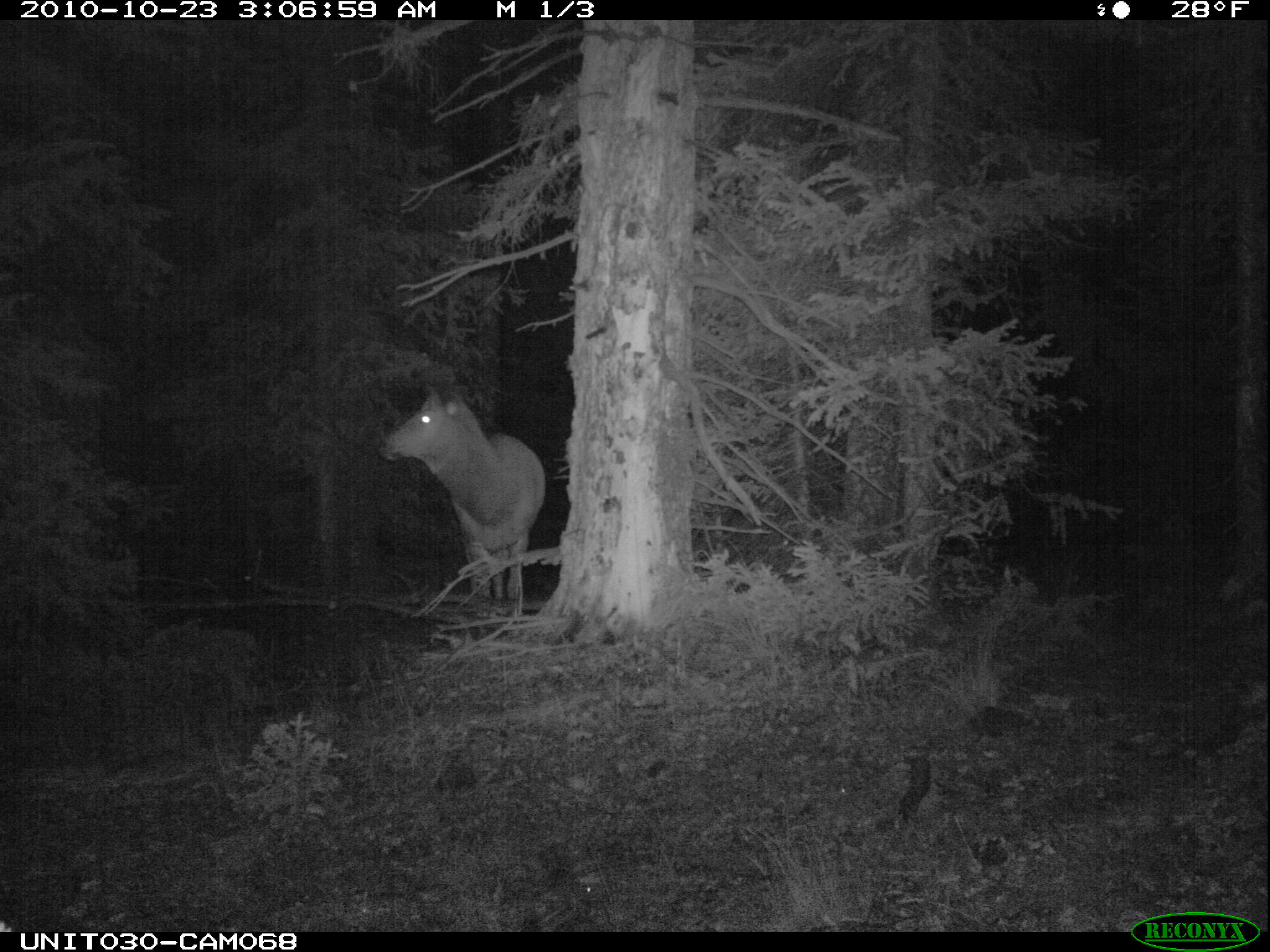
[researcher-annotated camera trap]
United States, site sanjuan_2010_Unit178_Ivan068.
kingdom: Animalia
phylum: Chordata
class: Mammalia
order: Artiodactyla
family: Cervidae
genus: Cervus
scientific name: Cervus elaphus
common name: red deer